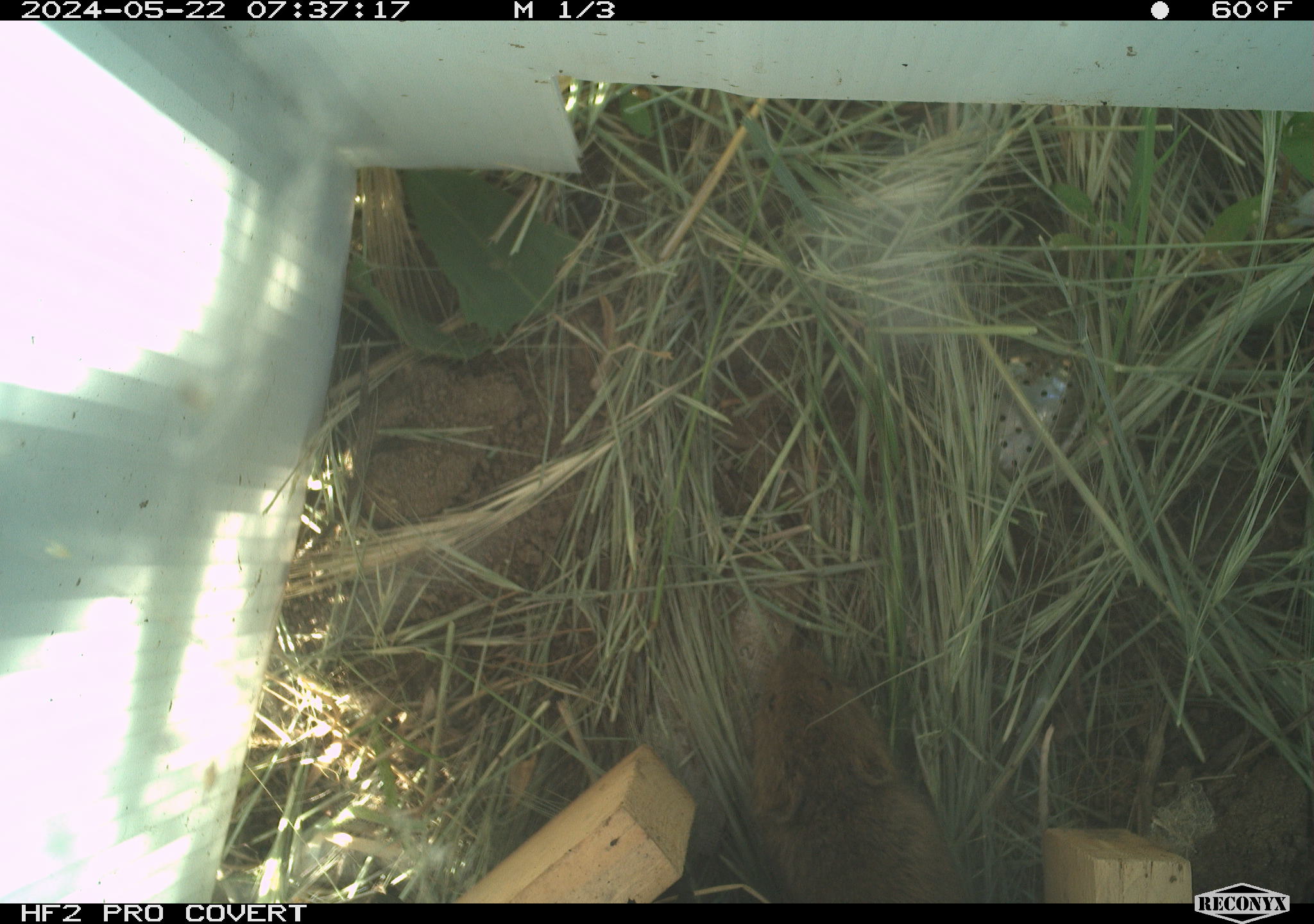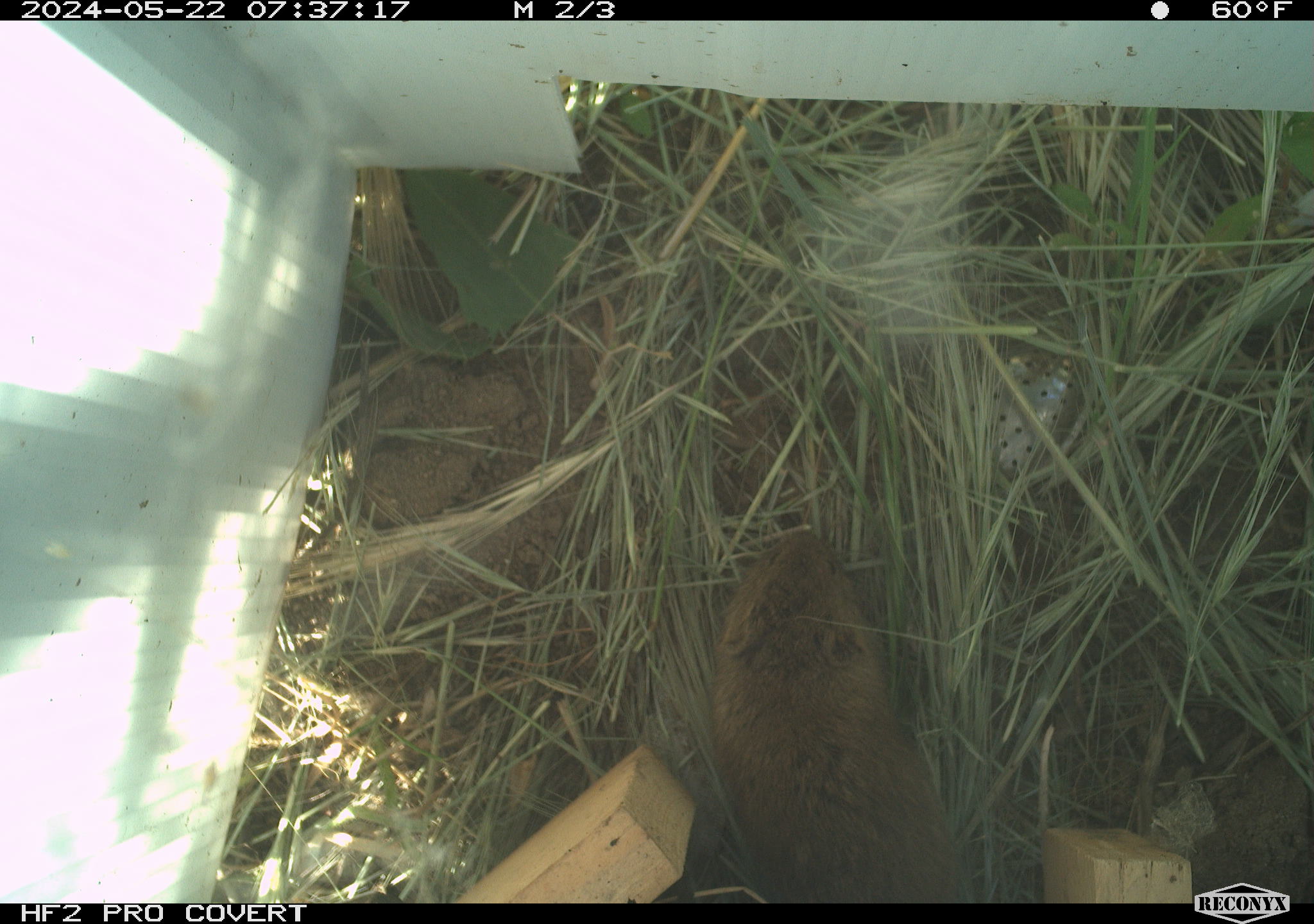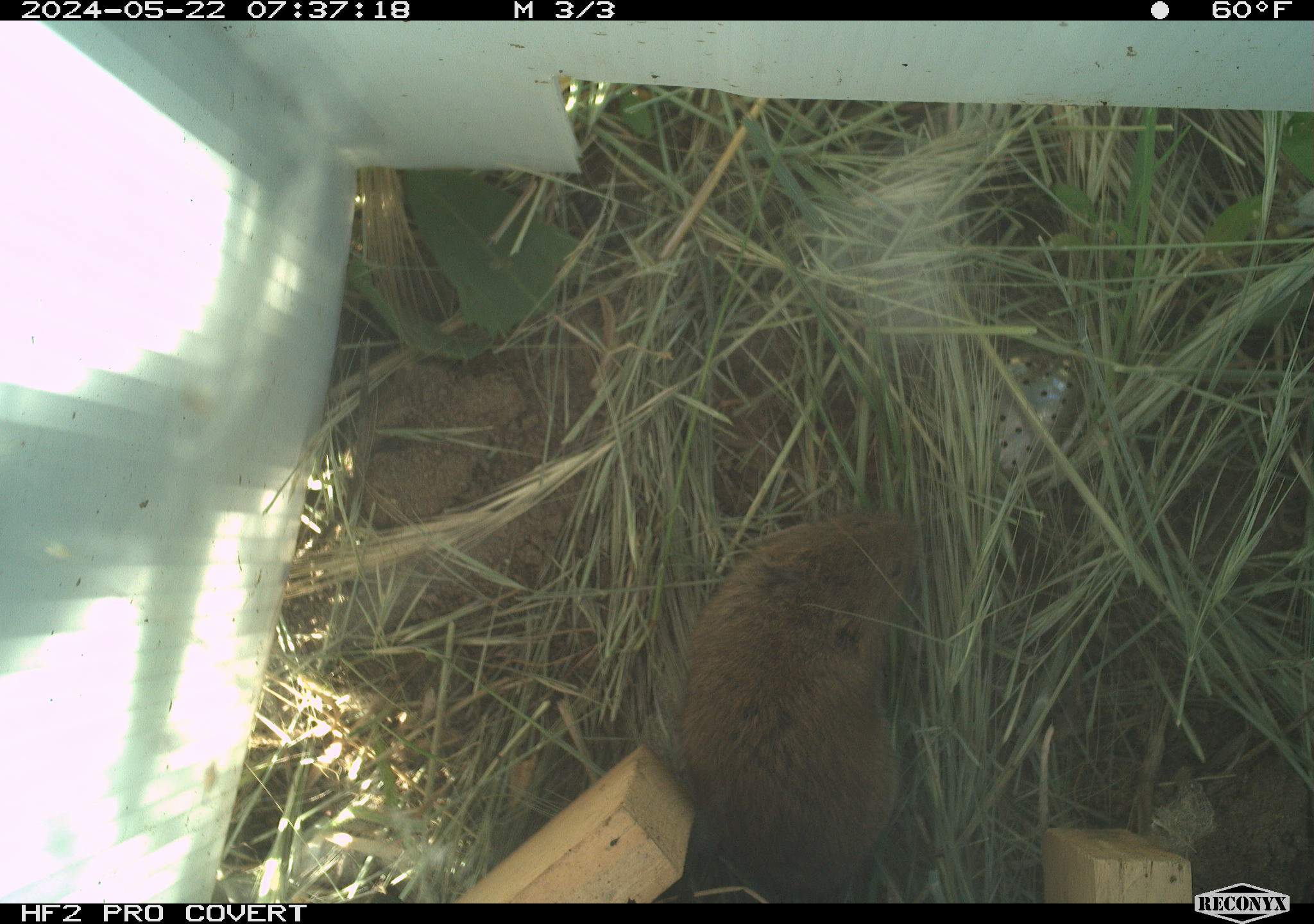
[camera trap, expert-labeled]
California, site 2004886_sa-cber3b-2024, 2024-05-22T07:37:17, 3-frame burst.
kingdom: Animalia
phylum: Chordata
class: Mammalia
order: Rodentia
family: Cricetidae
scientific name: Arvicolinae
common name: voles, lemmings, and muskrats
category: arvicolinae subfamily